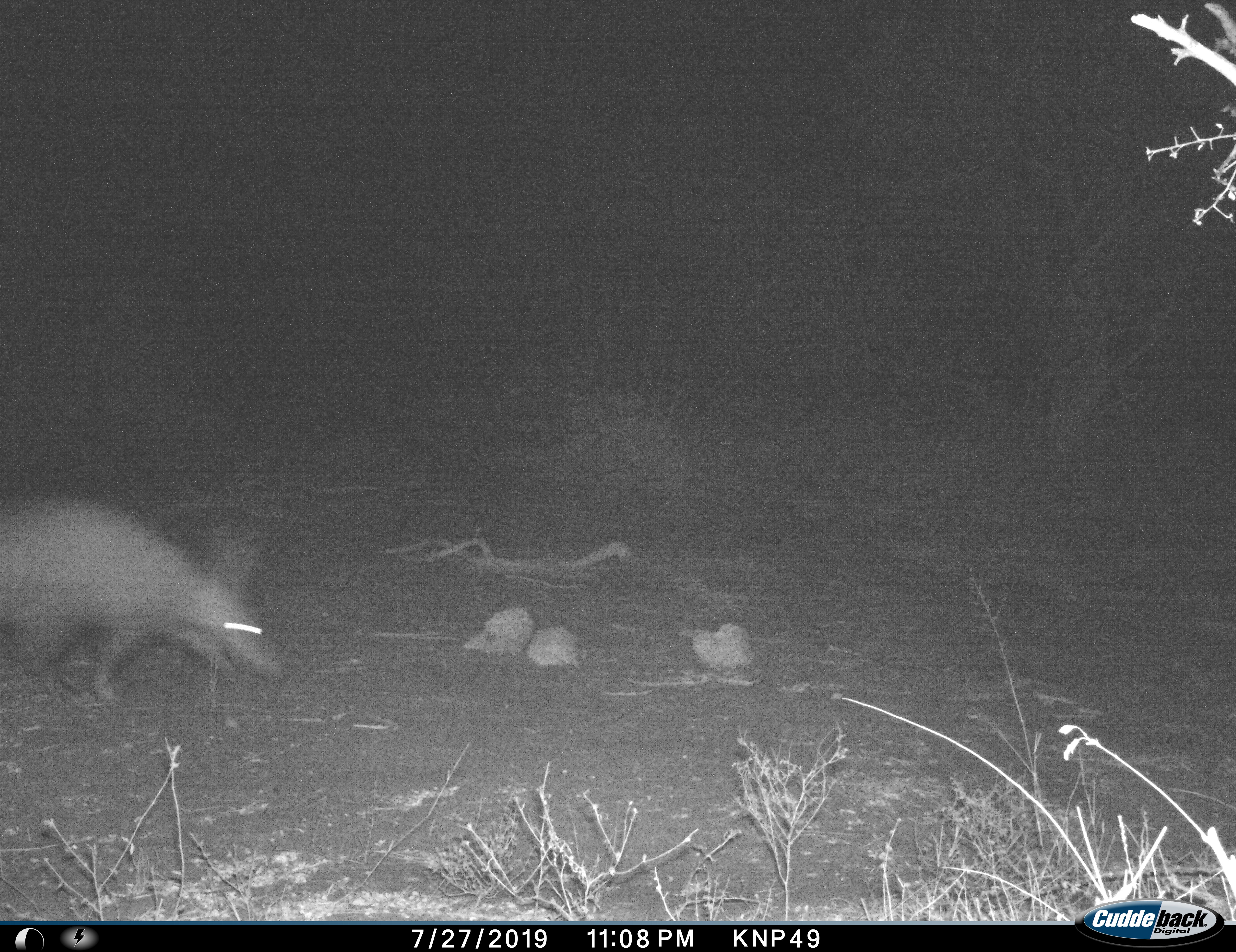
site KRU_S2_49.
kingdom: Animalia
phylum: Chordata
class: Mammalia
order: Tubulidentata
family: Orycteropodidae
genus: Orycteropus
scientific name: Orycteropus afer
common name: aardvark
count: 1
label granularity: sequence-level